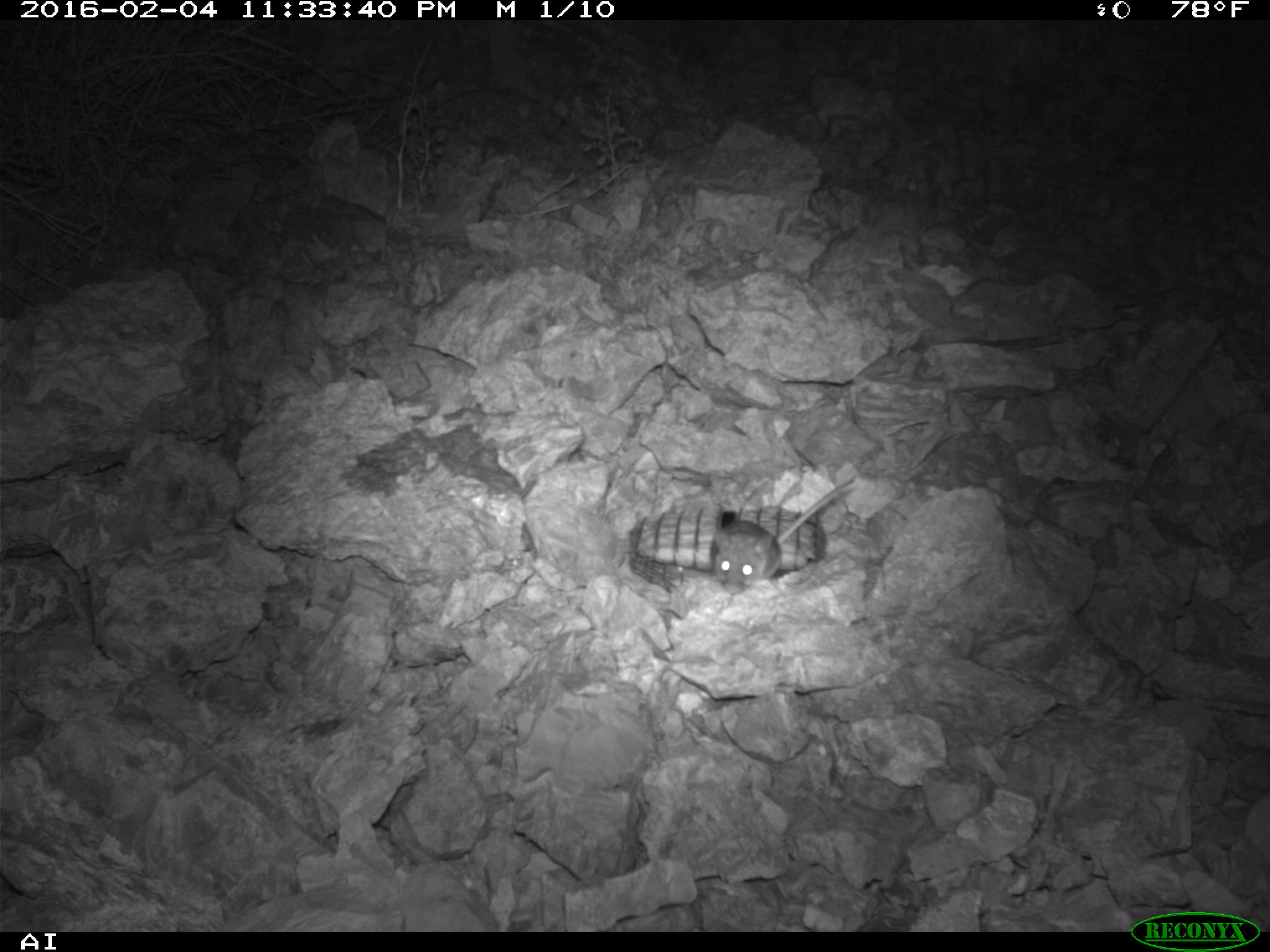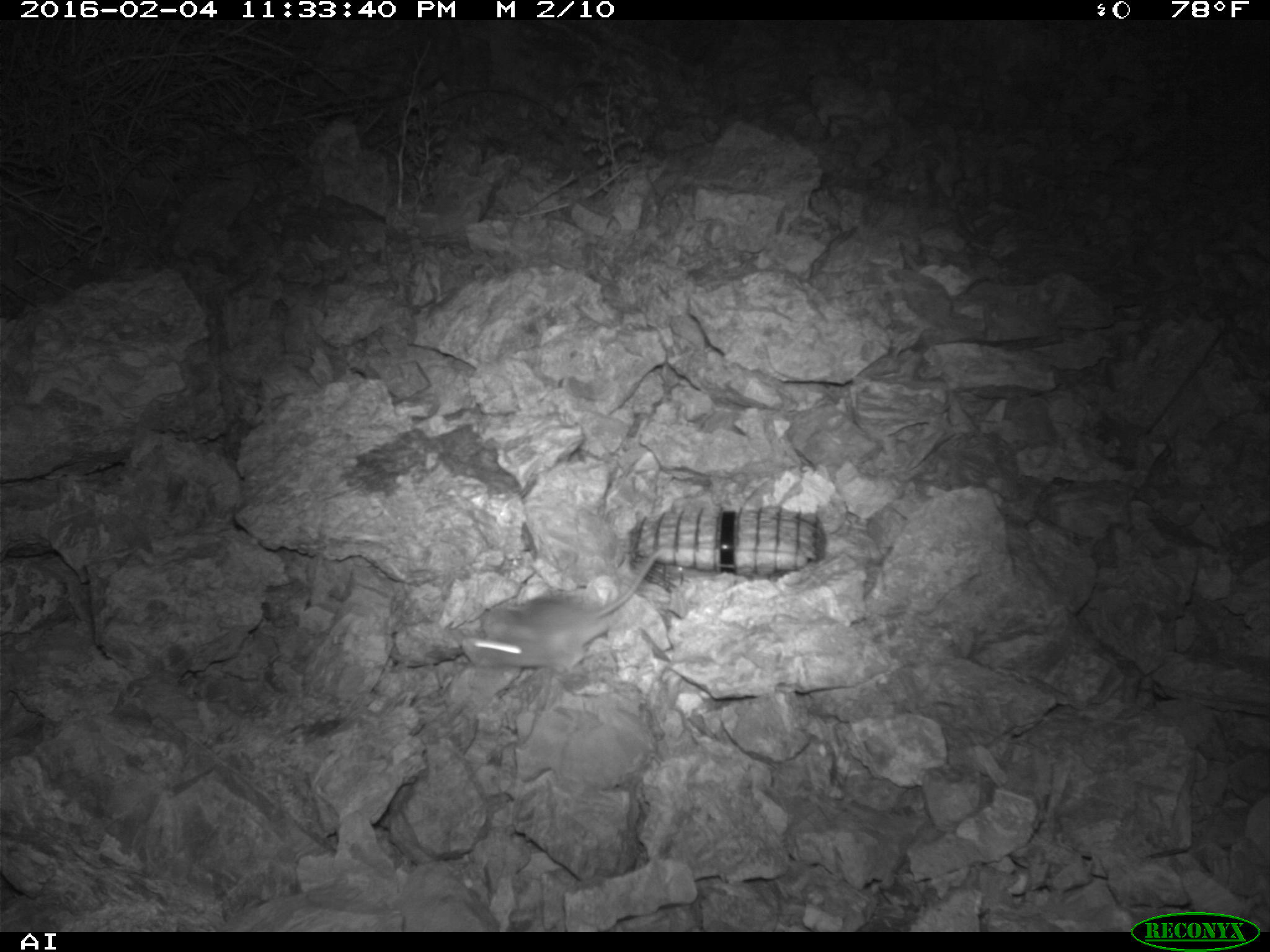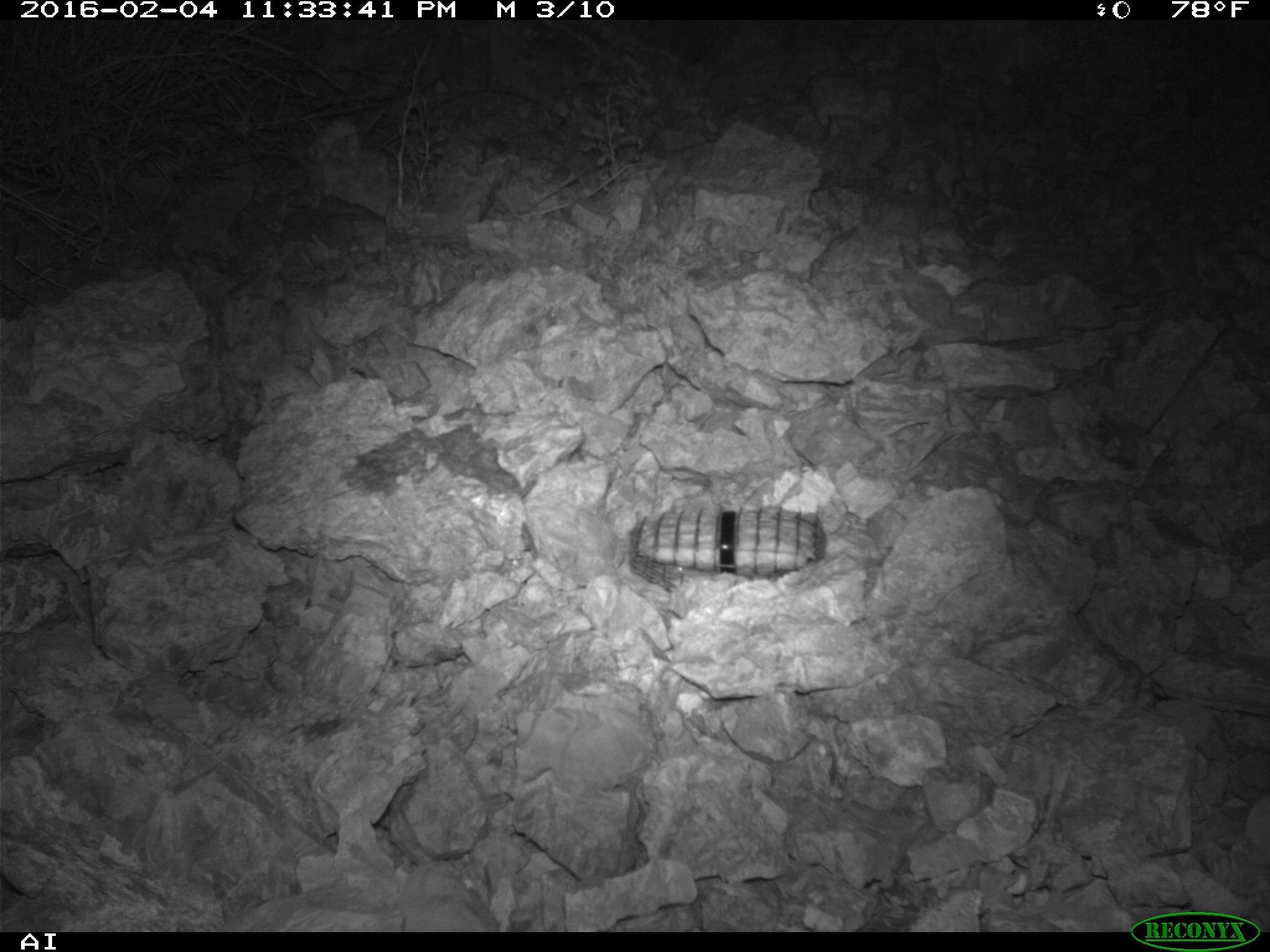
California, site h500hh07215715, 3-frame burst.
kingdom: Animalia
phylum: Chordata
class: Mammalia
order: Rodentia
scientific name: Rodentia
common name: rodent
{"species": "rodent (Rodentia)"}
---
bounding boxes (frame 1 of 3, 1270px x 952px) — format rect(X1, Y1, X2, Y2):
rodent: rect(712, 477, 855, 596)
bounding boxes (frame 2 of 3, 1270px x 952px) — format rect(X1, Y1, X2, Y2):
rodent: rect(456, 546, 665, 671)